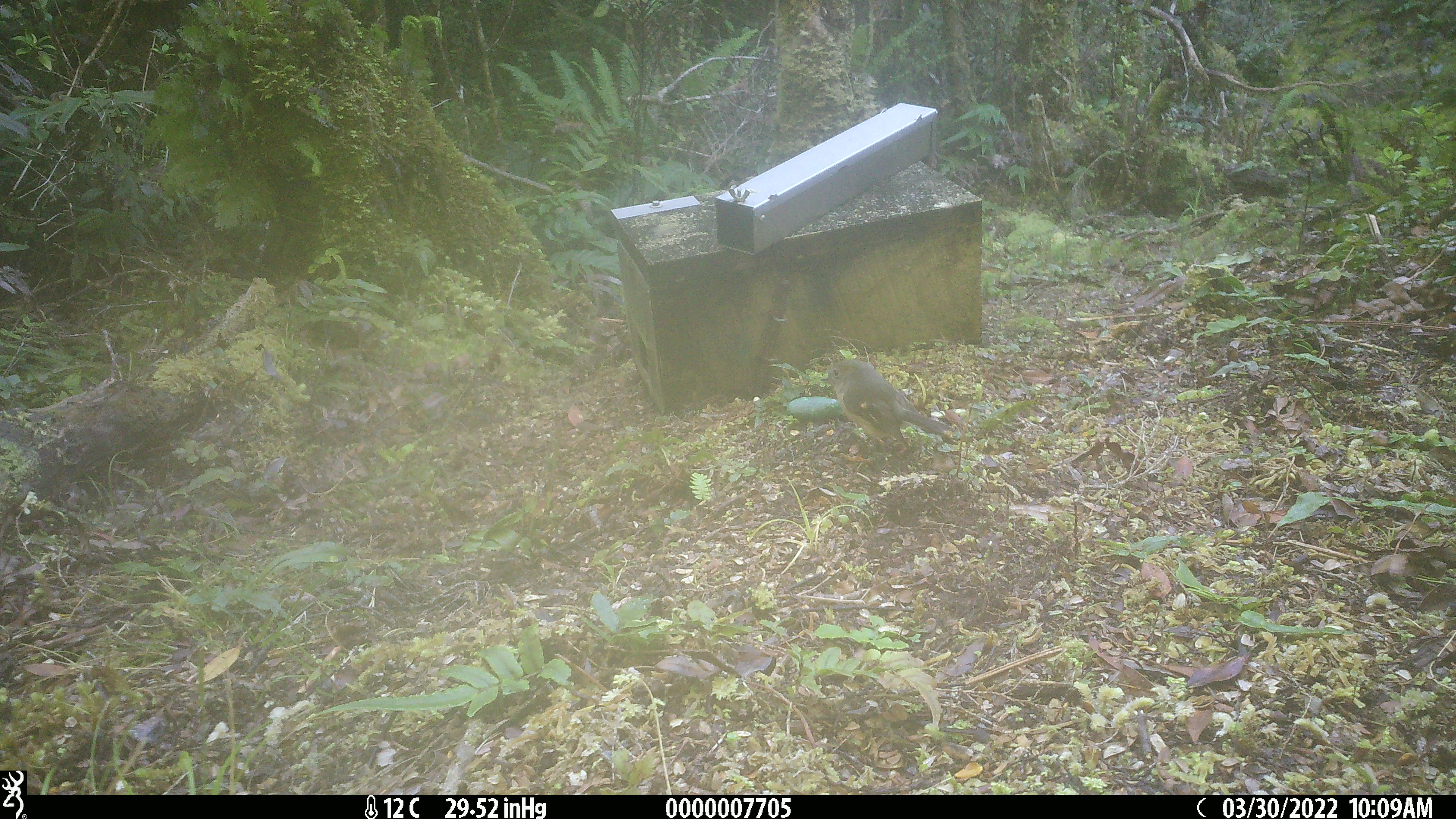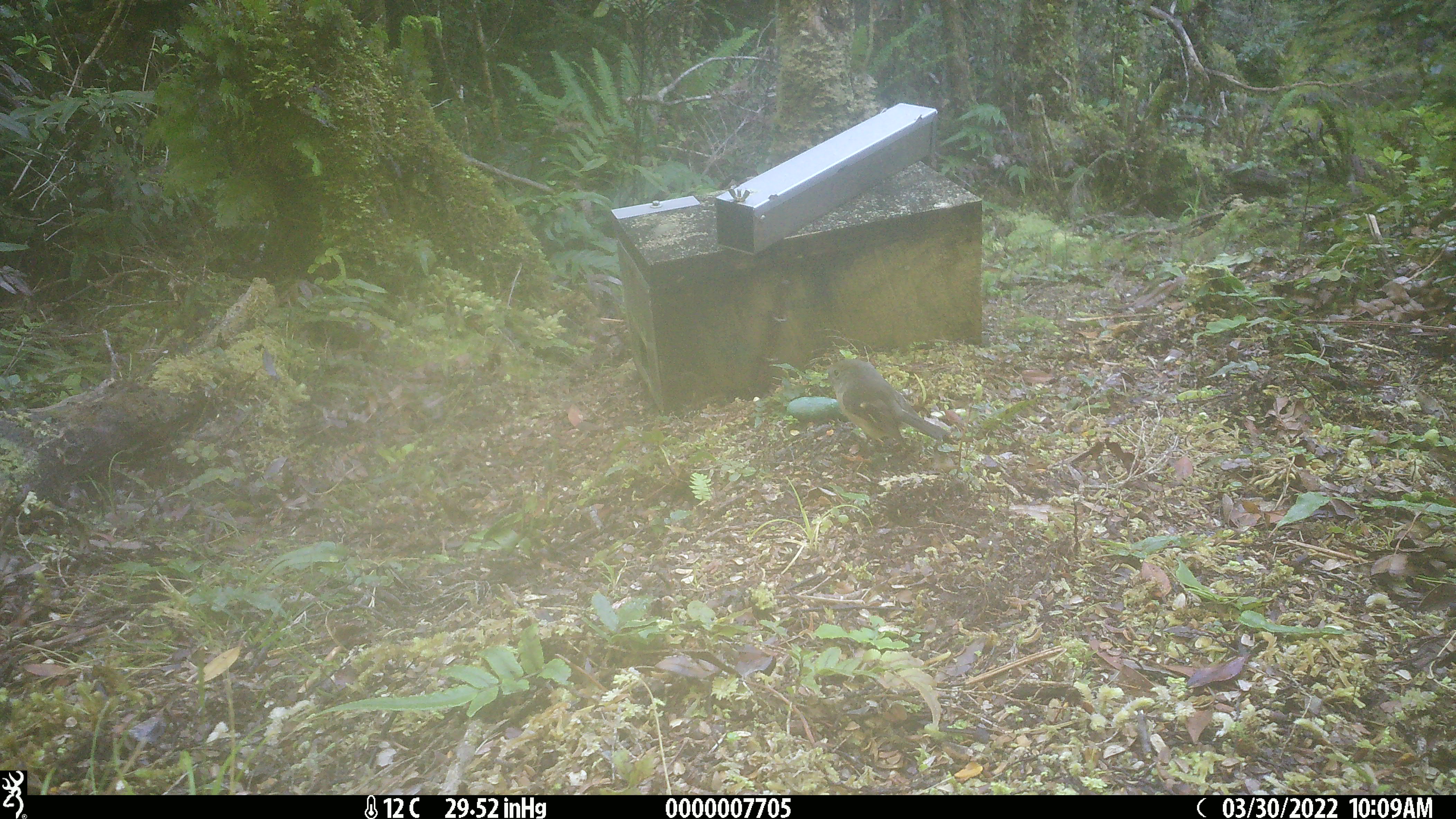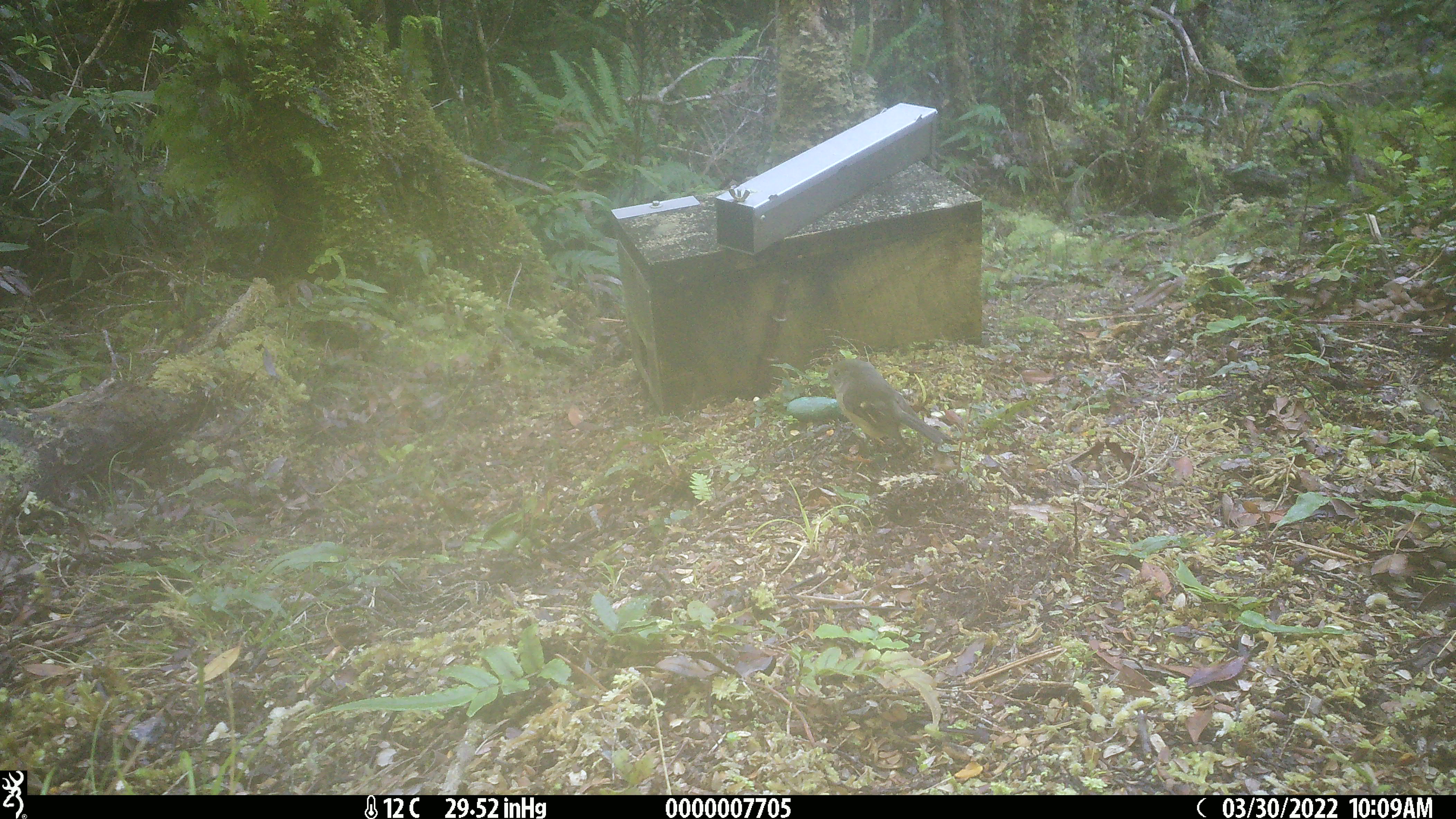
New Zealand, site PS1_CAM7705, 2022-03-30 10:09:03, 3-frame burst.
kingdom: Animalia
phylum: Chordata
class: Aves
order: Passeriformes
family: Petroicidae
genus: Petroica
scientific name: Petroica macrocephala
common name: tomtit